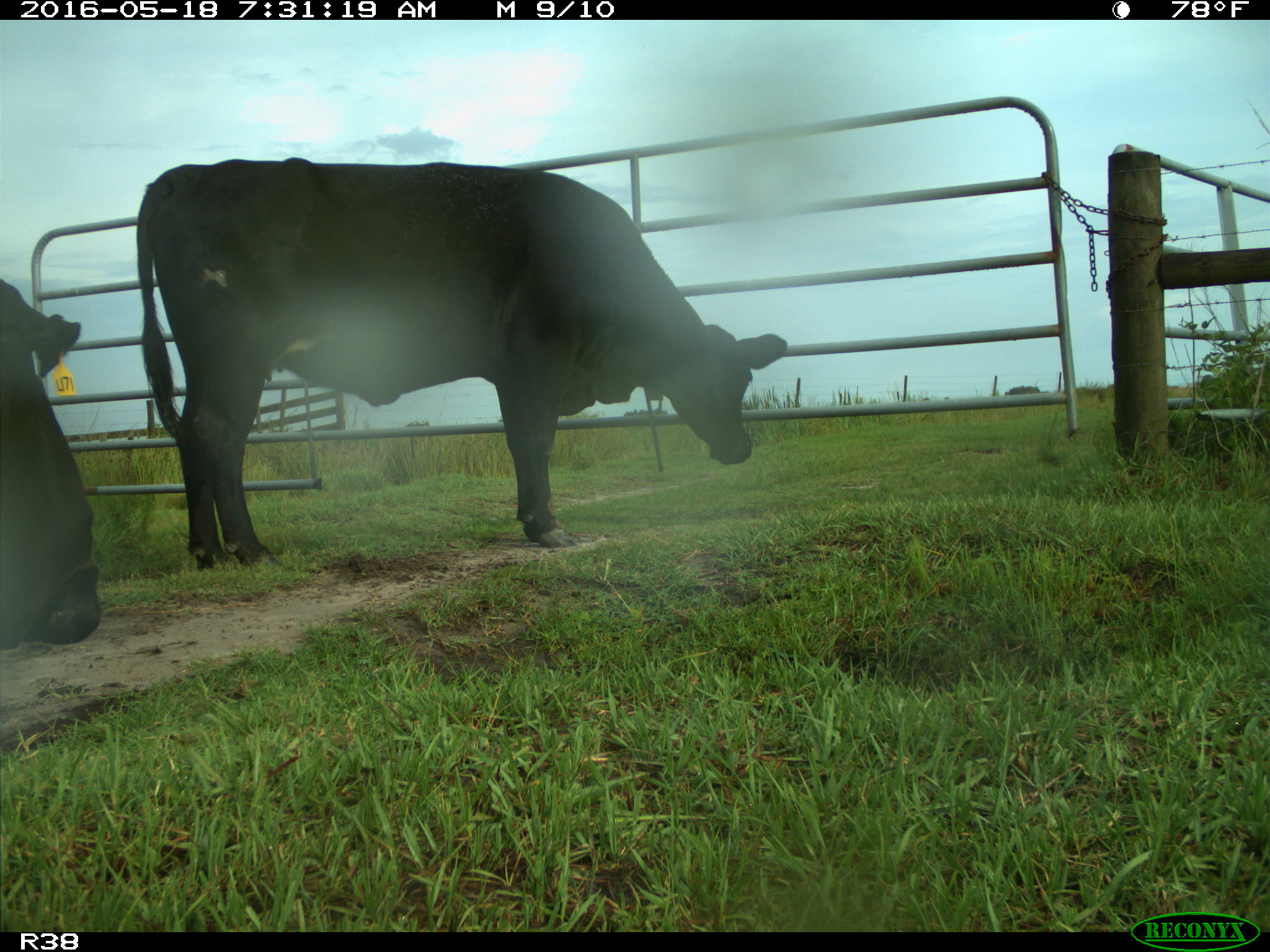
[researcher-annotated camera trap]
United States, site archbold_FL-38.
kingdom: Animalia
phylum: Chordata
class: Mammalia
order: Artiodactyla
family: Bovidae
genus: Bos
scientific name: Bos taurus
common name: domestic cow